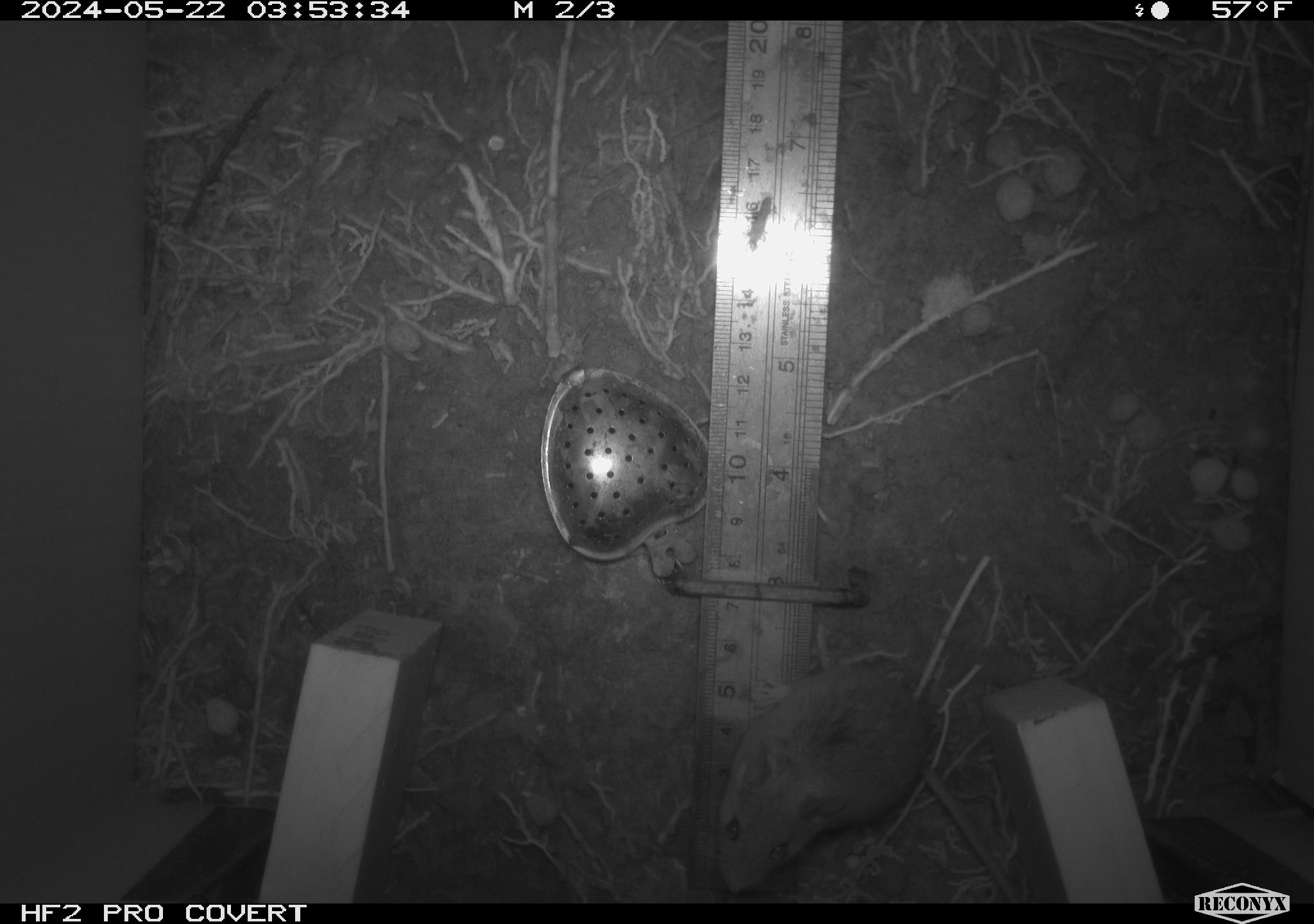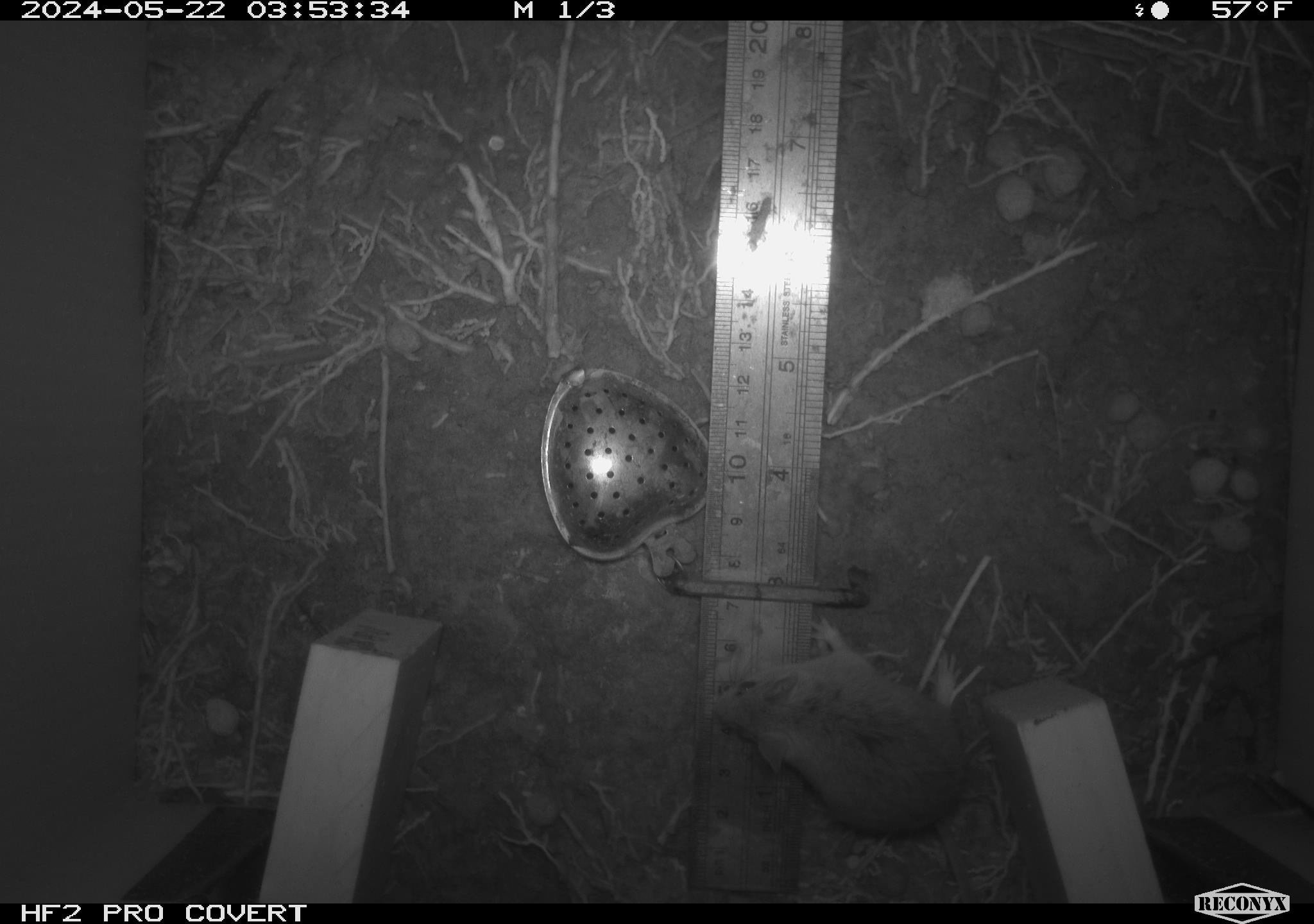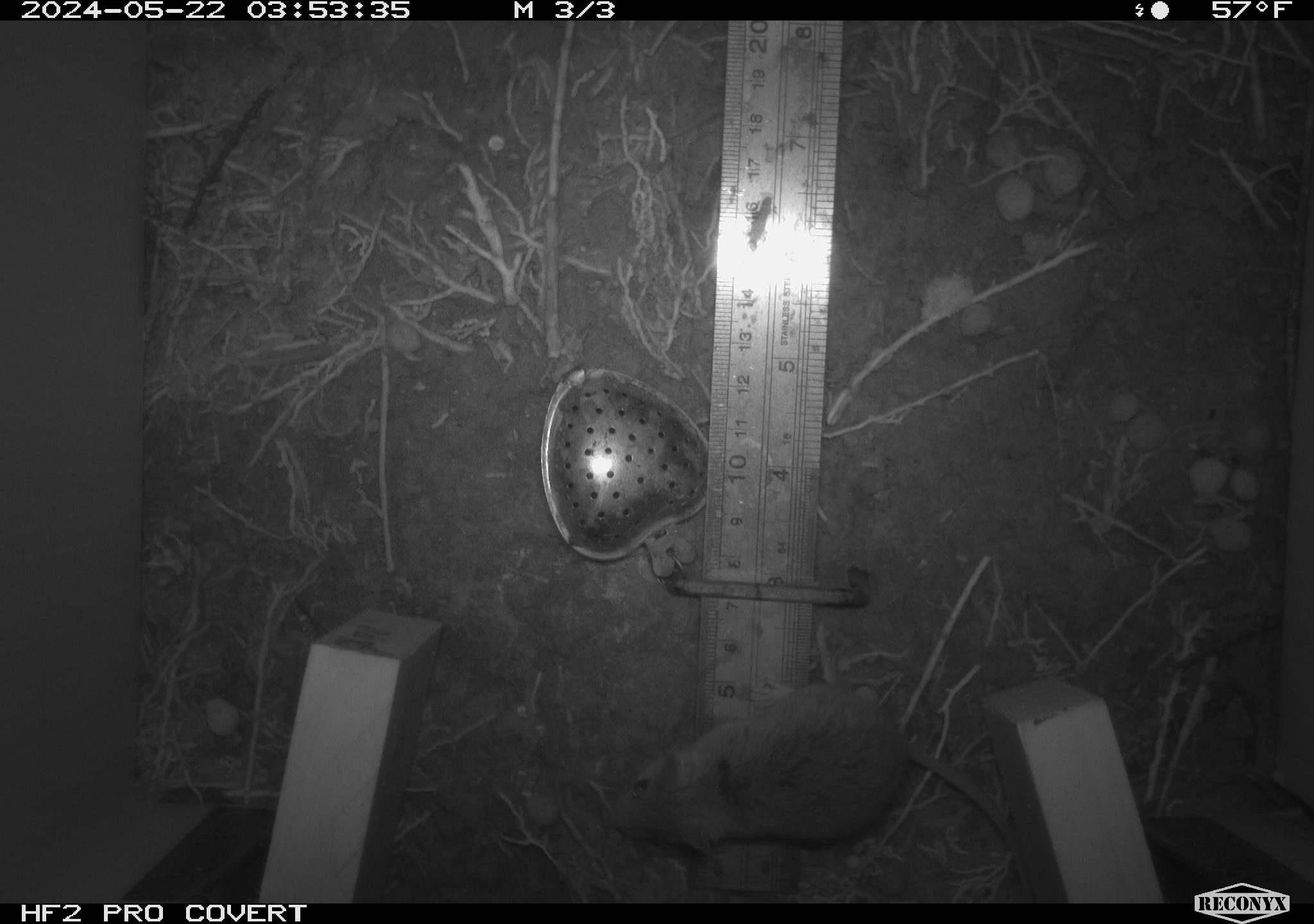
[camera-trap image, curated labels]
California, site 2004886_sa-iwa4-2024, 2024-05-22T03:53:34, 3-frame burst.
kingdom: Animalia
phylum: Chordata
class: Mammalia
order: Rodentia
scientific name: Rodentia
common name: mouse species